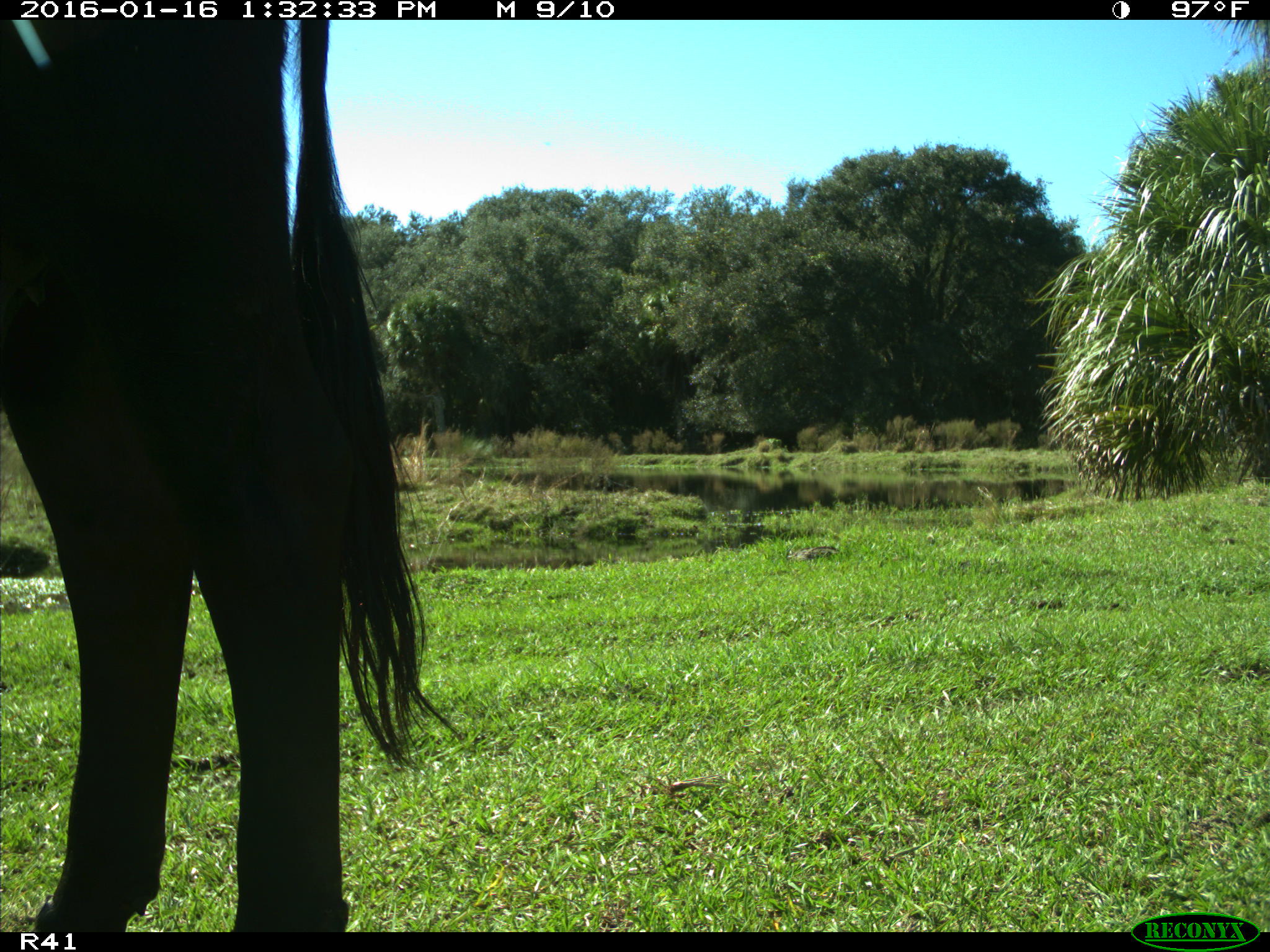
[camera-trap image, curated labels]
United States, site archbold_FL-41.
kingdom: Animalia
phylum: Chordata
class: Mammalia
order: Artiodactyla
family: Bovidae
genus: Bos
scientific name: Bos taurus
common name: domestic cow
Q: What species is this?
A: Bos taurus (domestic cow).